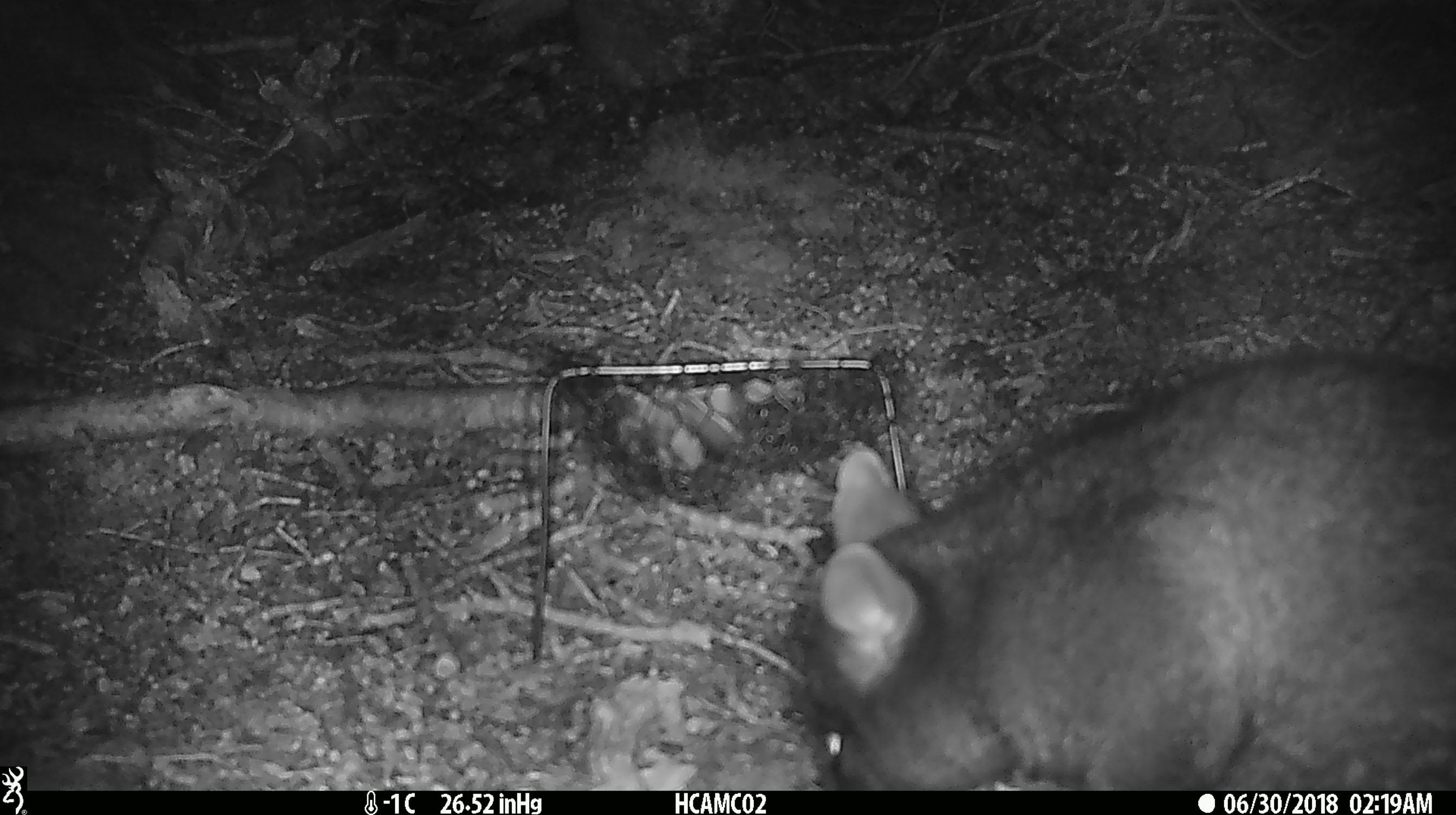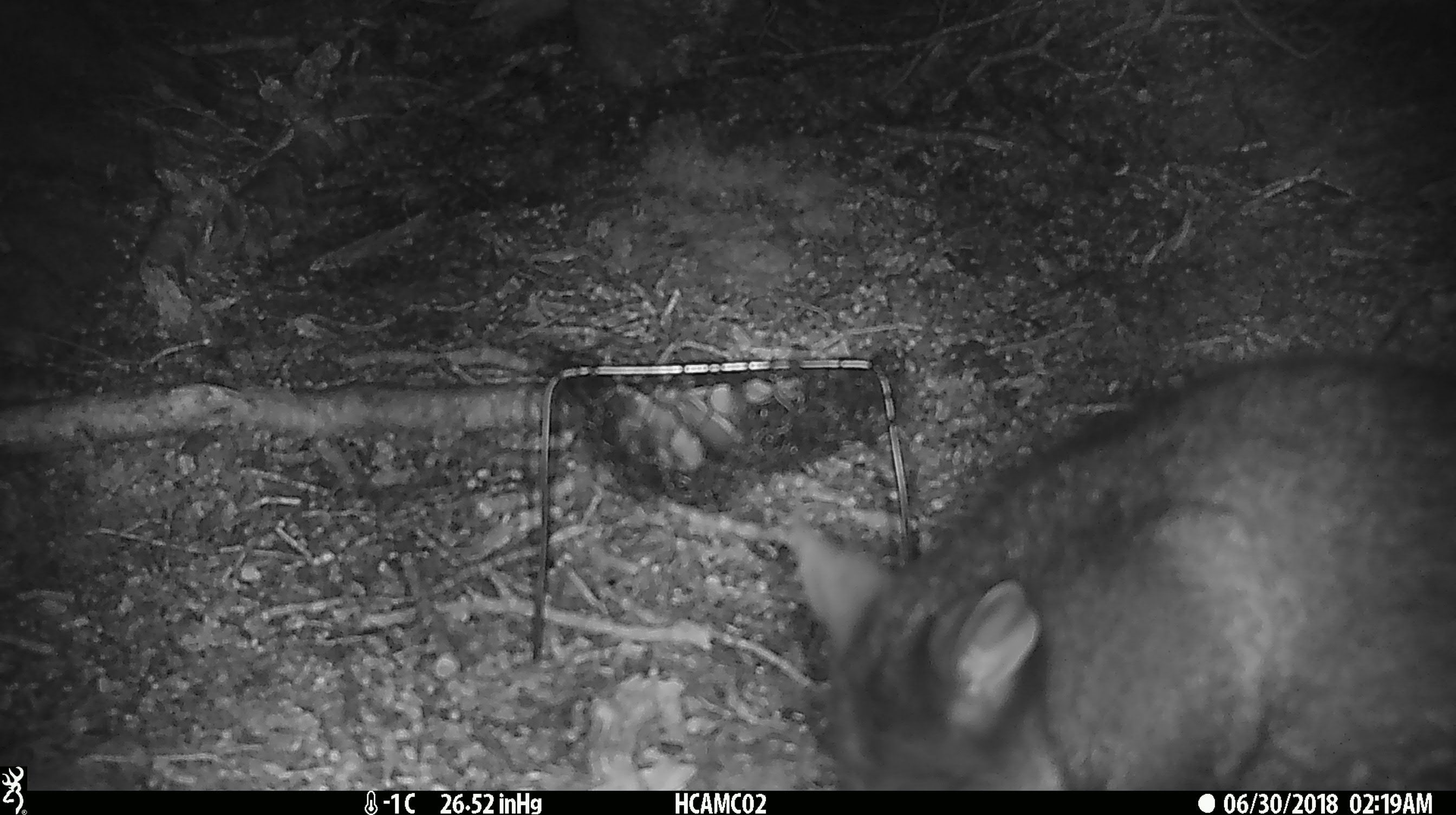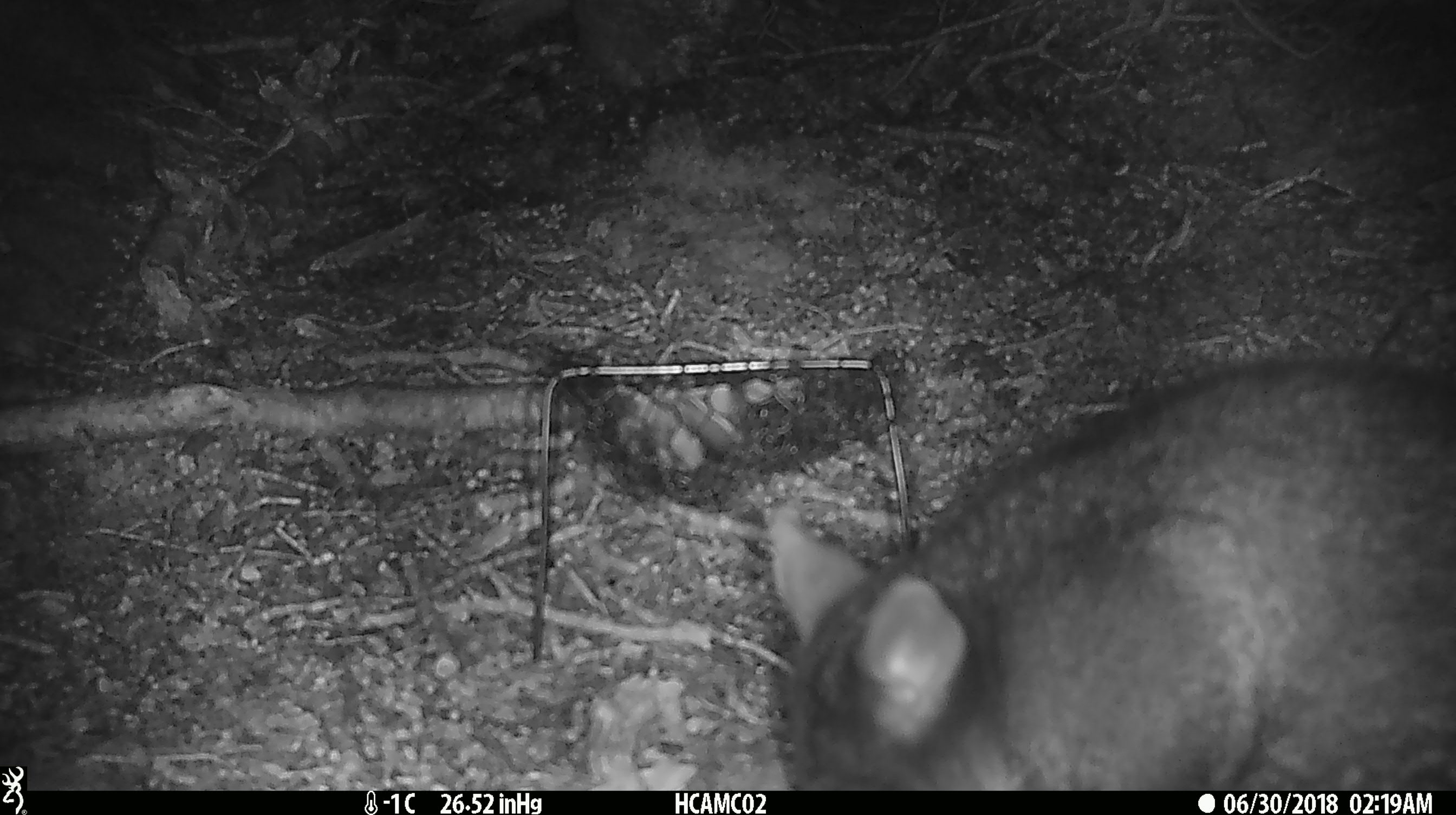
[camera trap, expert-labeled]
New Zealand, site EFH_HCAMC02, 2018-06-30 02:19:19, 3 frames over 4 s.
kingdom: Animalia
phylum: Chordata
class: Mammalia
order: Diprotodontia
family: Phalangeridae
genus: Trichosurus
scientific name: Trichosurus vulpecula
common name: common brushtail possum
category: possum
Possum (common brushtail possum) (Trichosurus vulpecula).